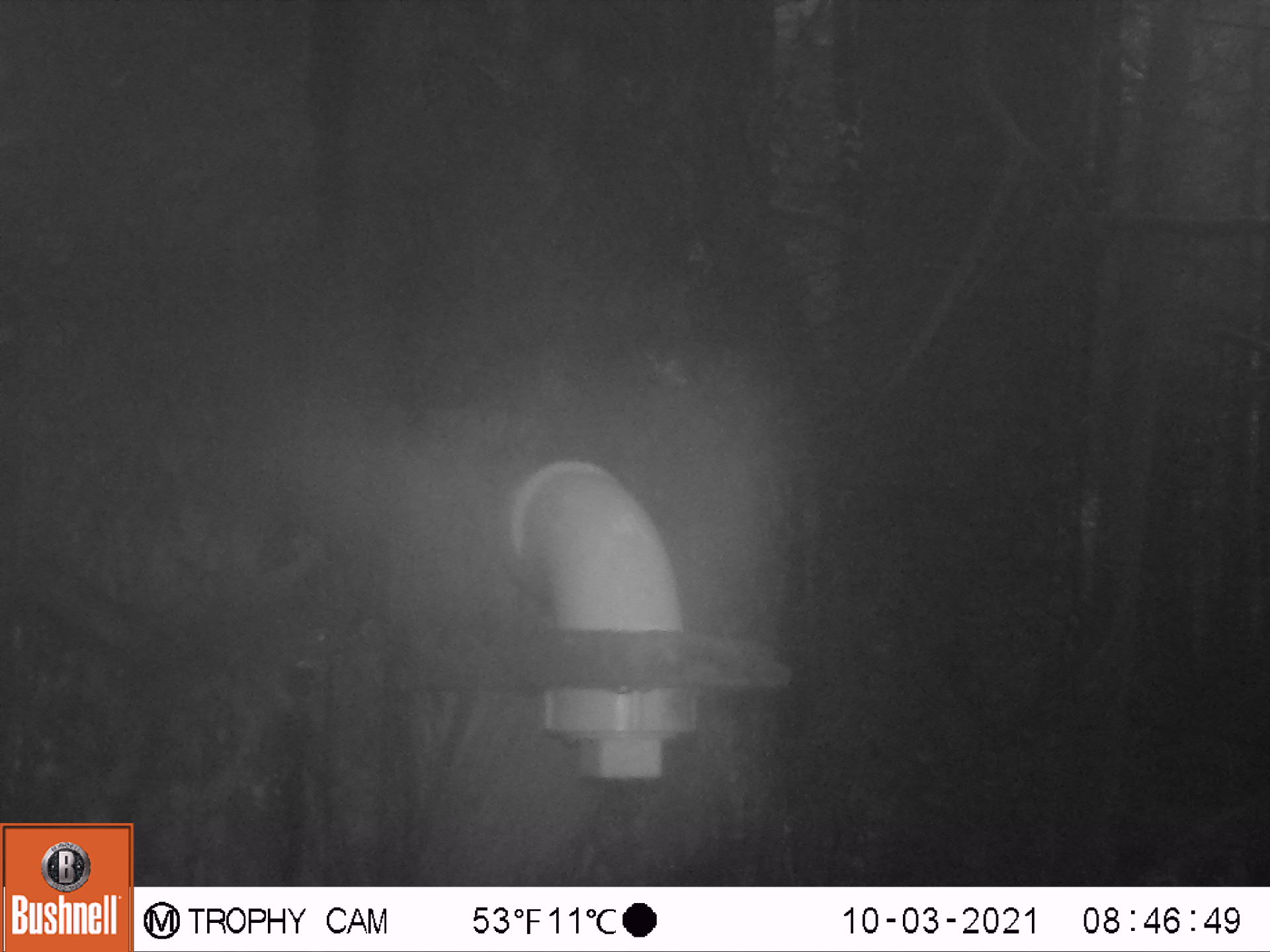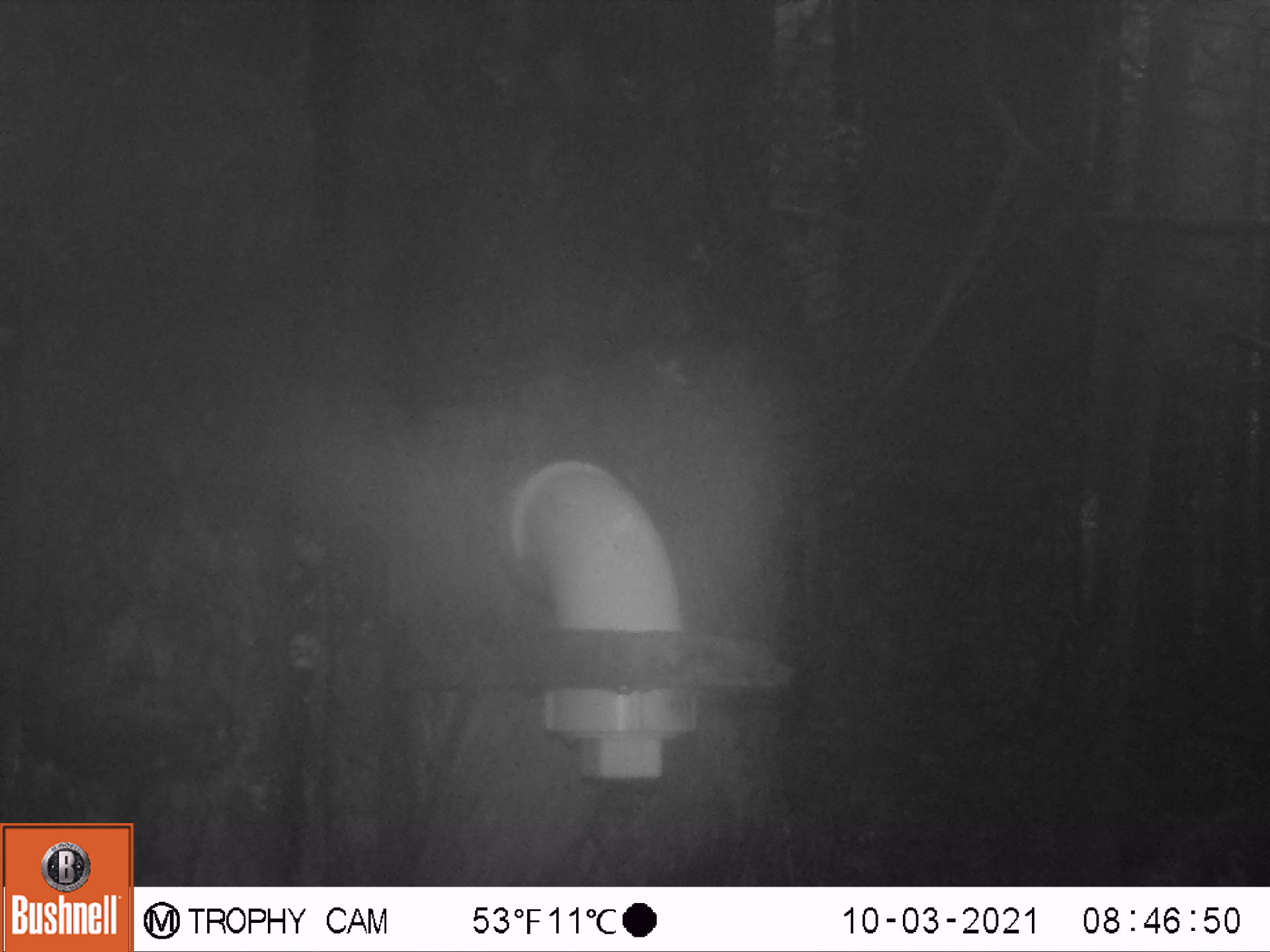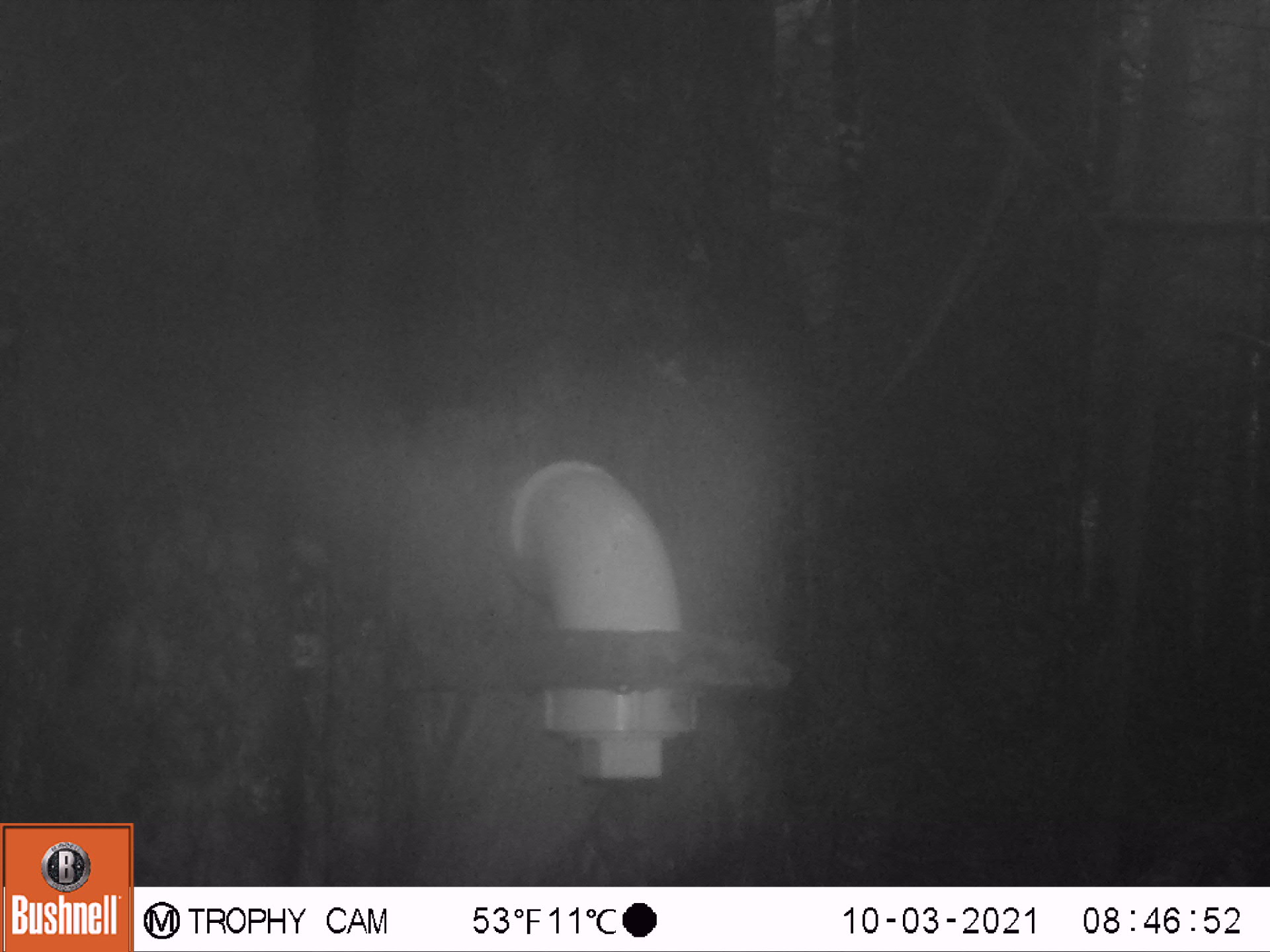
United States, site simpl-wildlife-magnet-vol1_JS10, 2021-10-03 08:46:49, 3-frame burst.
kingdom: Animalia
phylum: Chordata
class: Mammalia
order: Rodentia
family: Sciuridae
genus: Tamiasciurus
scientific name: Tamiasciurus hudsonicus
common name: red squirrel